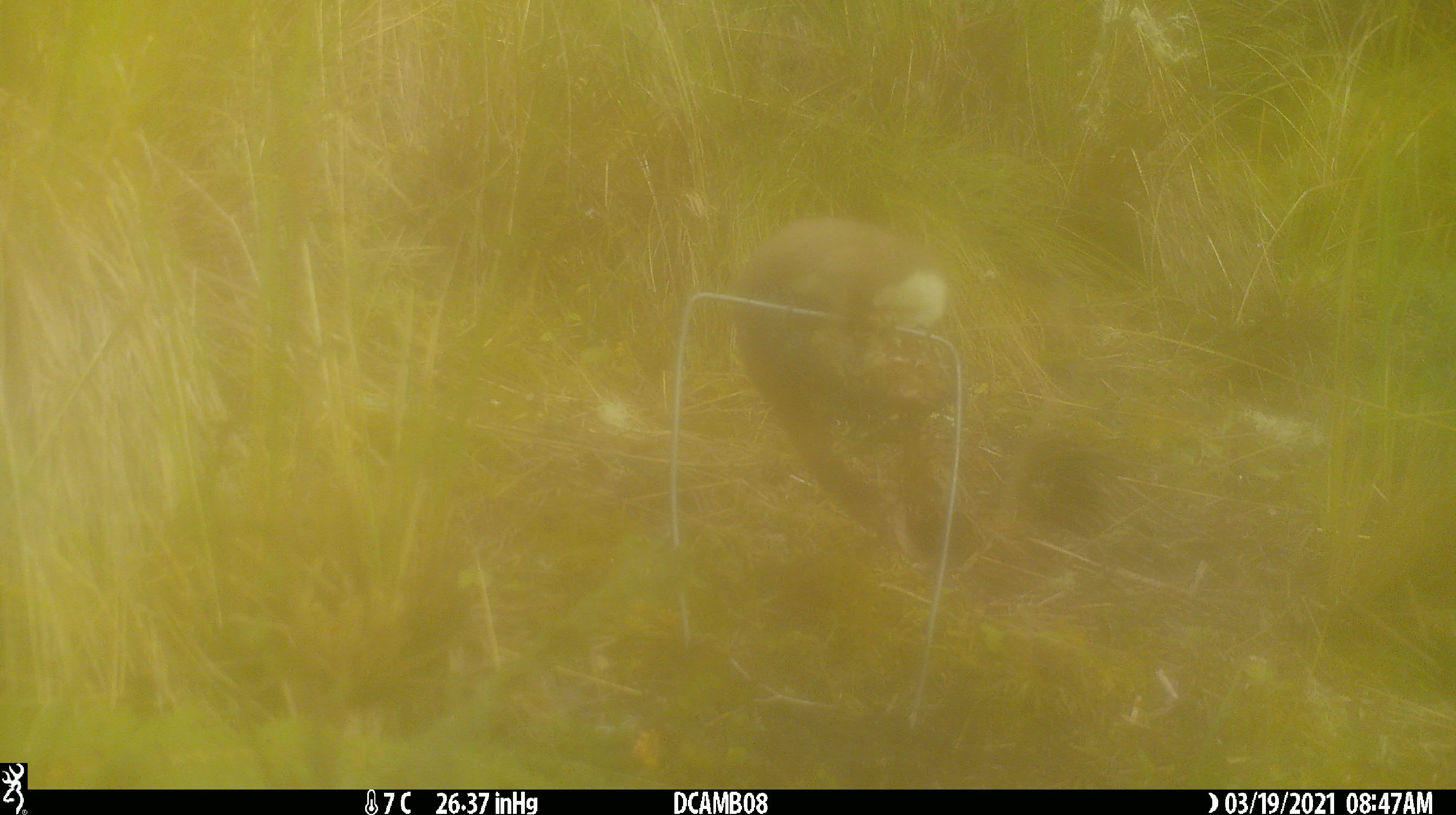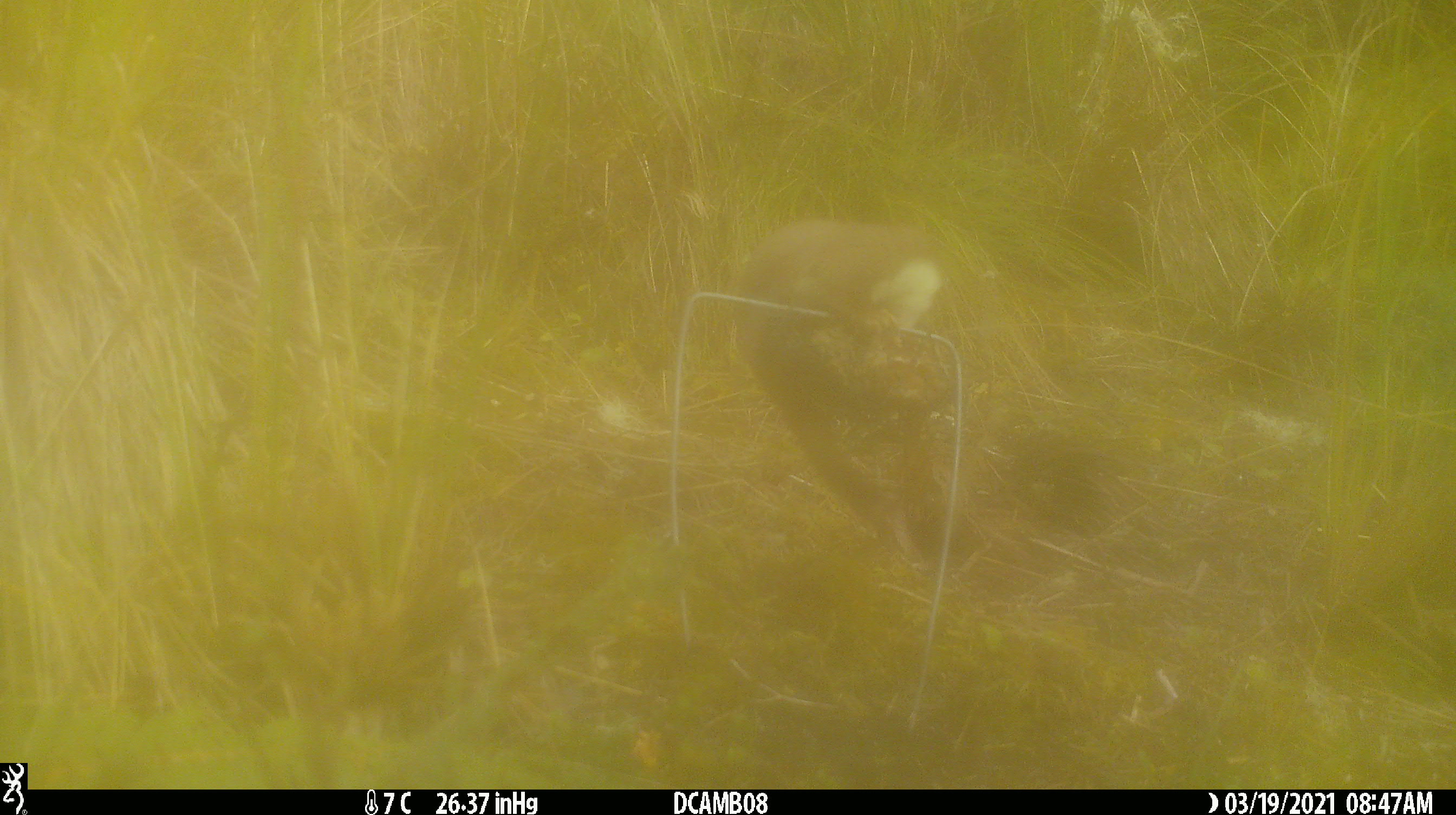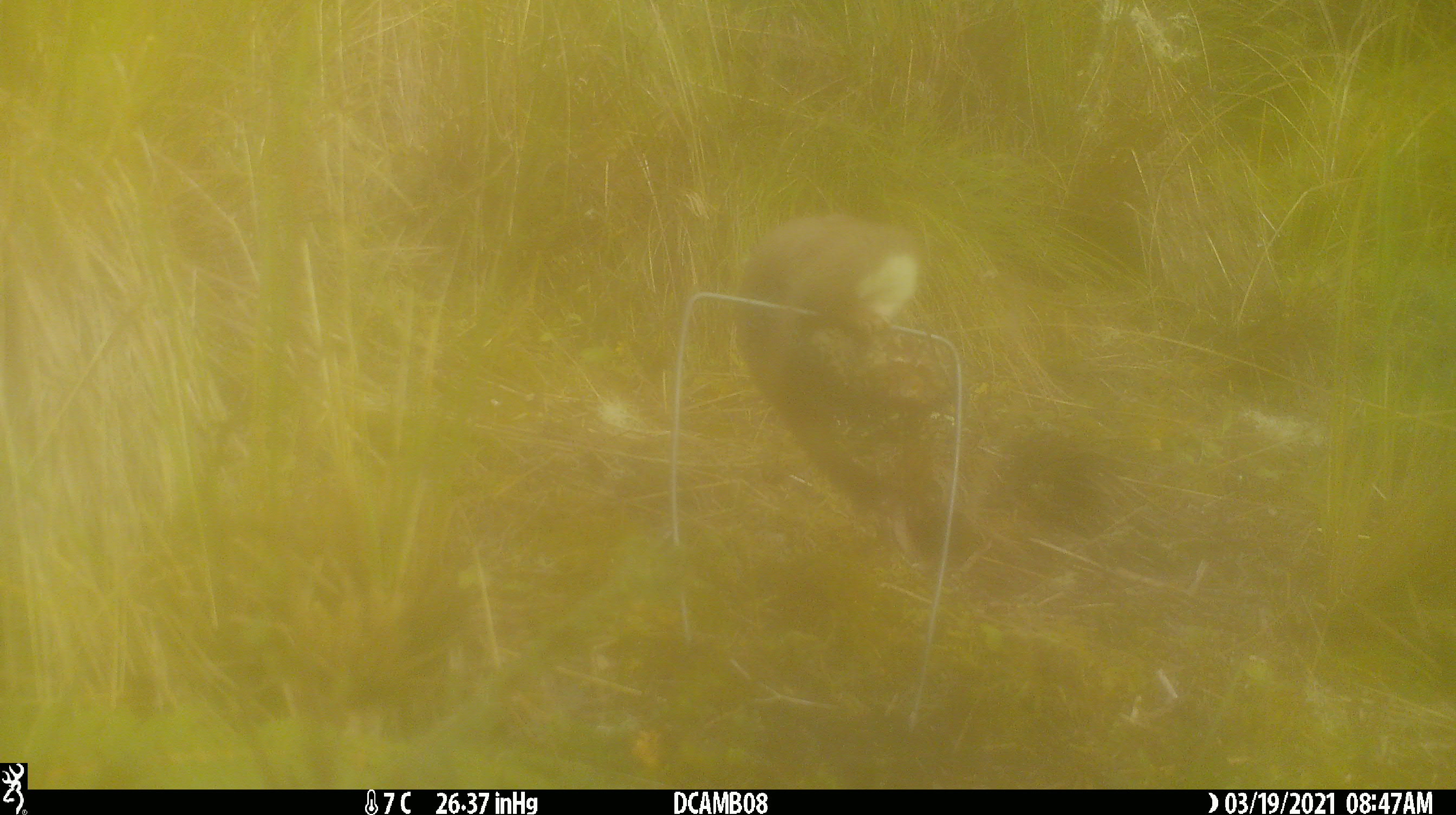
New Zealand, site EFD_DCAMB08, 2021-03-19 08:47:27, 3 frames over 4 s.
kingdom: Animalia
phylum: Chordata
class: Mammalia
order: Carnivora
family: Mustelidae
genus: Mustela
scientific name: Mustela erminea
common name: stoat